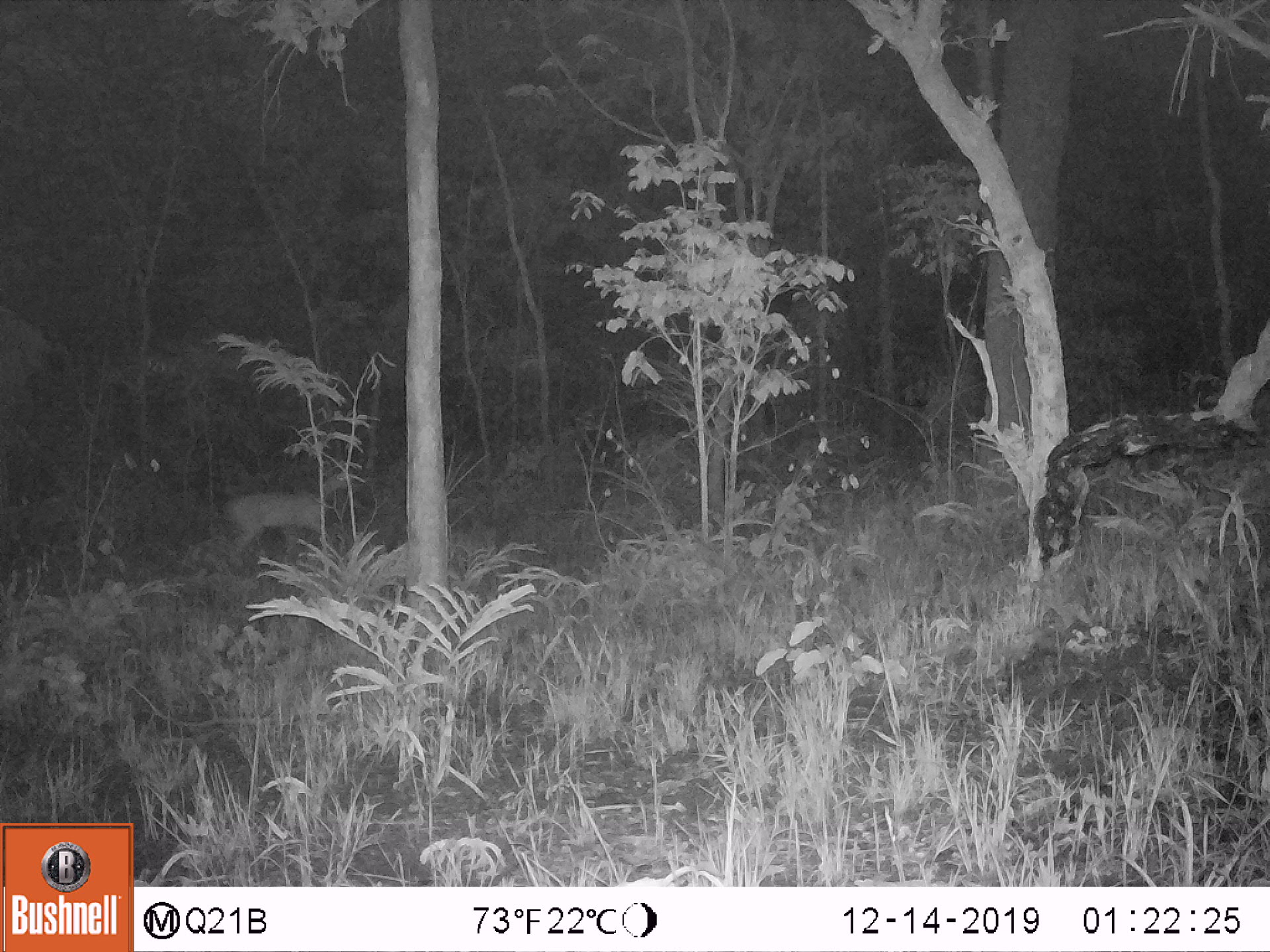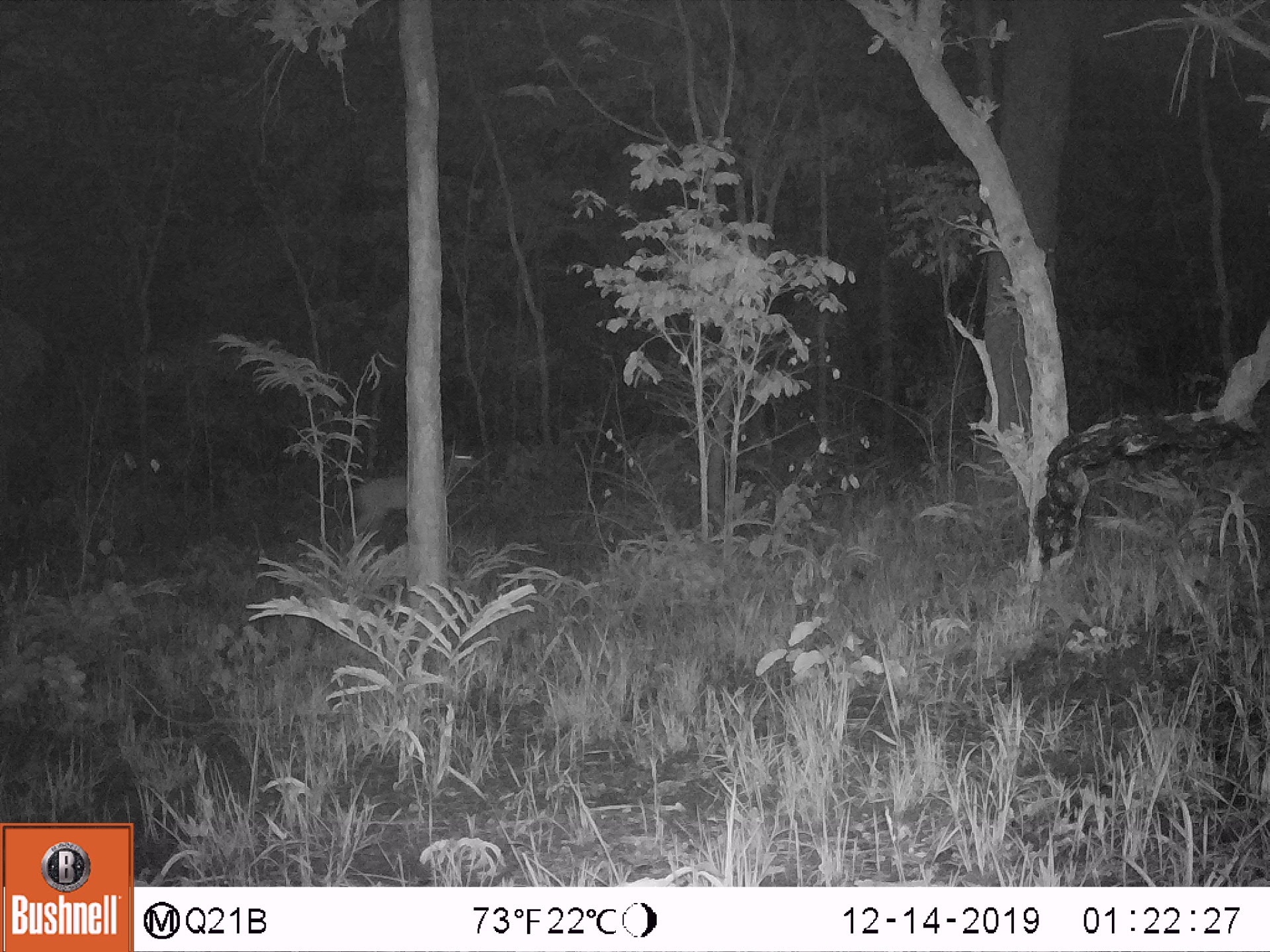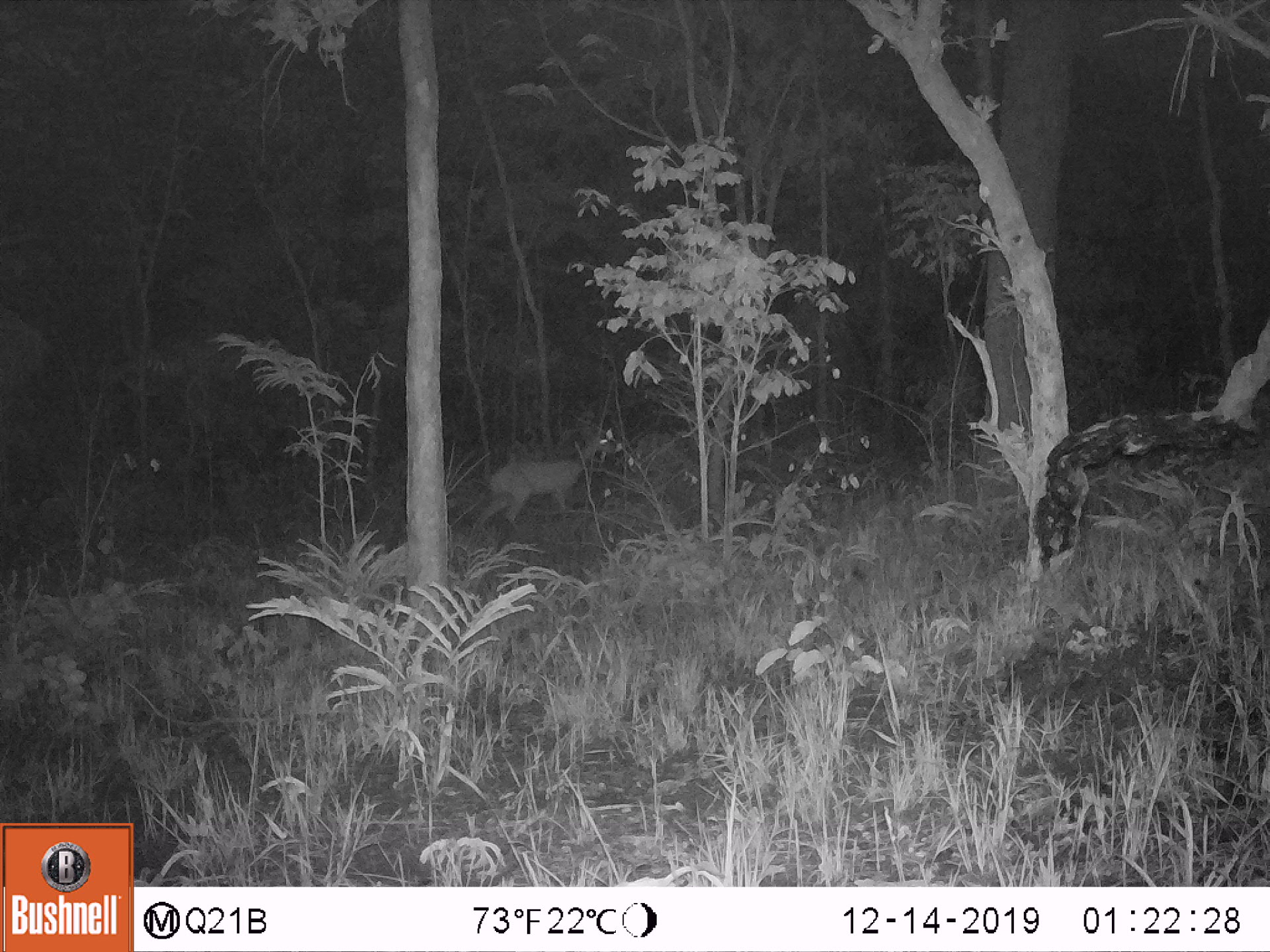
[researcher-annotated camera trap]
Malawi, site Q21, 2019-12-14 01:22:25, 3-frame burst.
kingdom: Animalia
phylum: Chordata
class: Mammalia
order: Artiodactyla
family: Bovidae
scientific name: Antilopinae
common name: small antelope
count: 1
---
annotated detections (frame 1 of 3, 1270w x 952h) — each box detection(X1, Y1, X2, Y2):
small antelope: detection(206, 474, 353, 582)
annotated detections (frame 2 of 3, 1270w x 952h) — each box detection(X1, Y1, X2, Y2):
small antelope: detection(328, 429, 499, 563)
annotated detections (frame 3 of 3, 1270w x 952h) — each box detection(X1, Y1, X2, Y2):
small antelope: detection(473, 419, 632, 548)